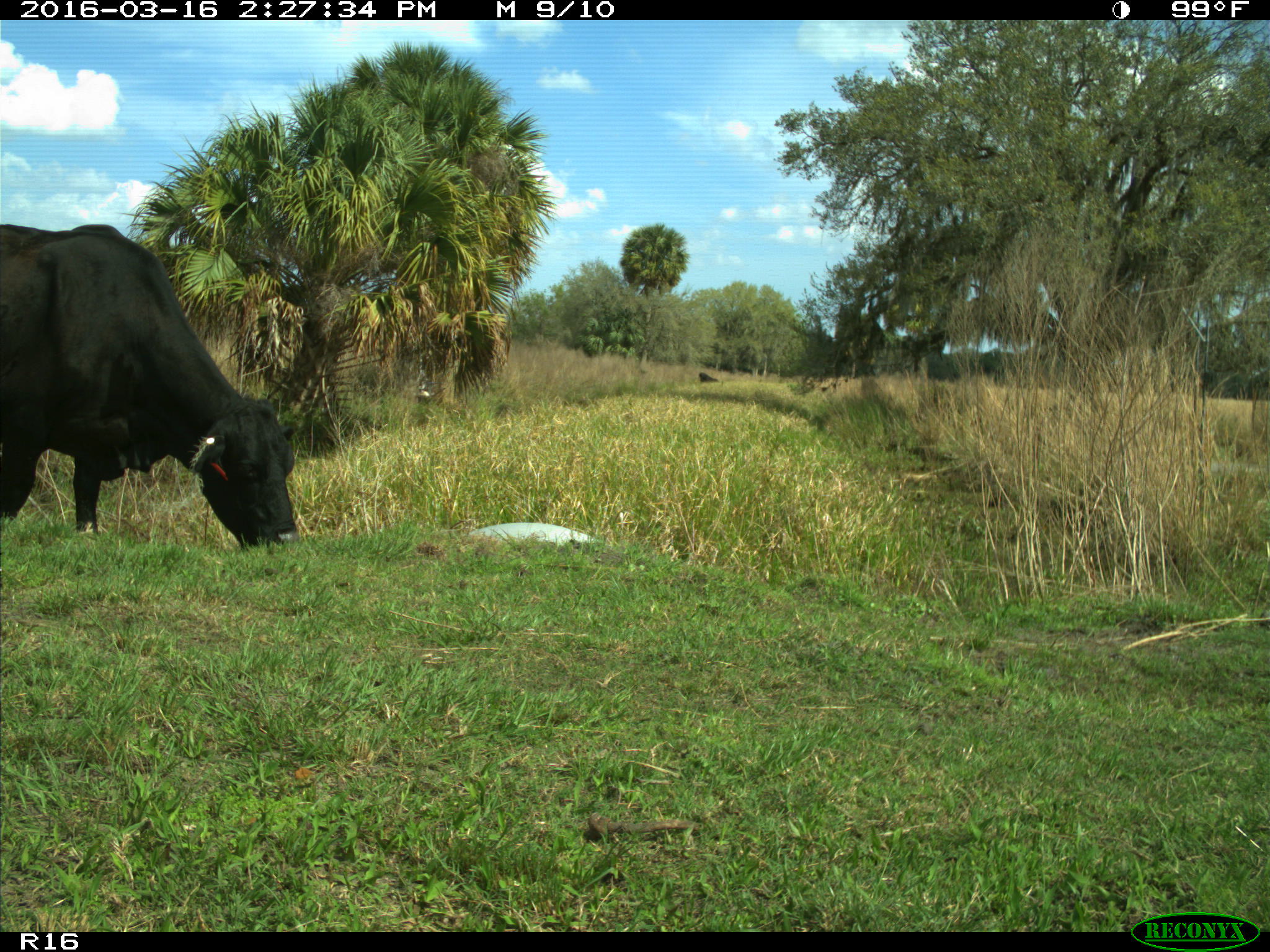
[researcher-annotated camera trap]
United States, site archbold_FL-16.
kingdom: Animalia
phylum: Chordata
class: Mammalia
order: Artiodactyla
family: Bovidae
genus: Bos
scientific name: Bos taurus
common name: domestic cow